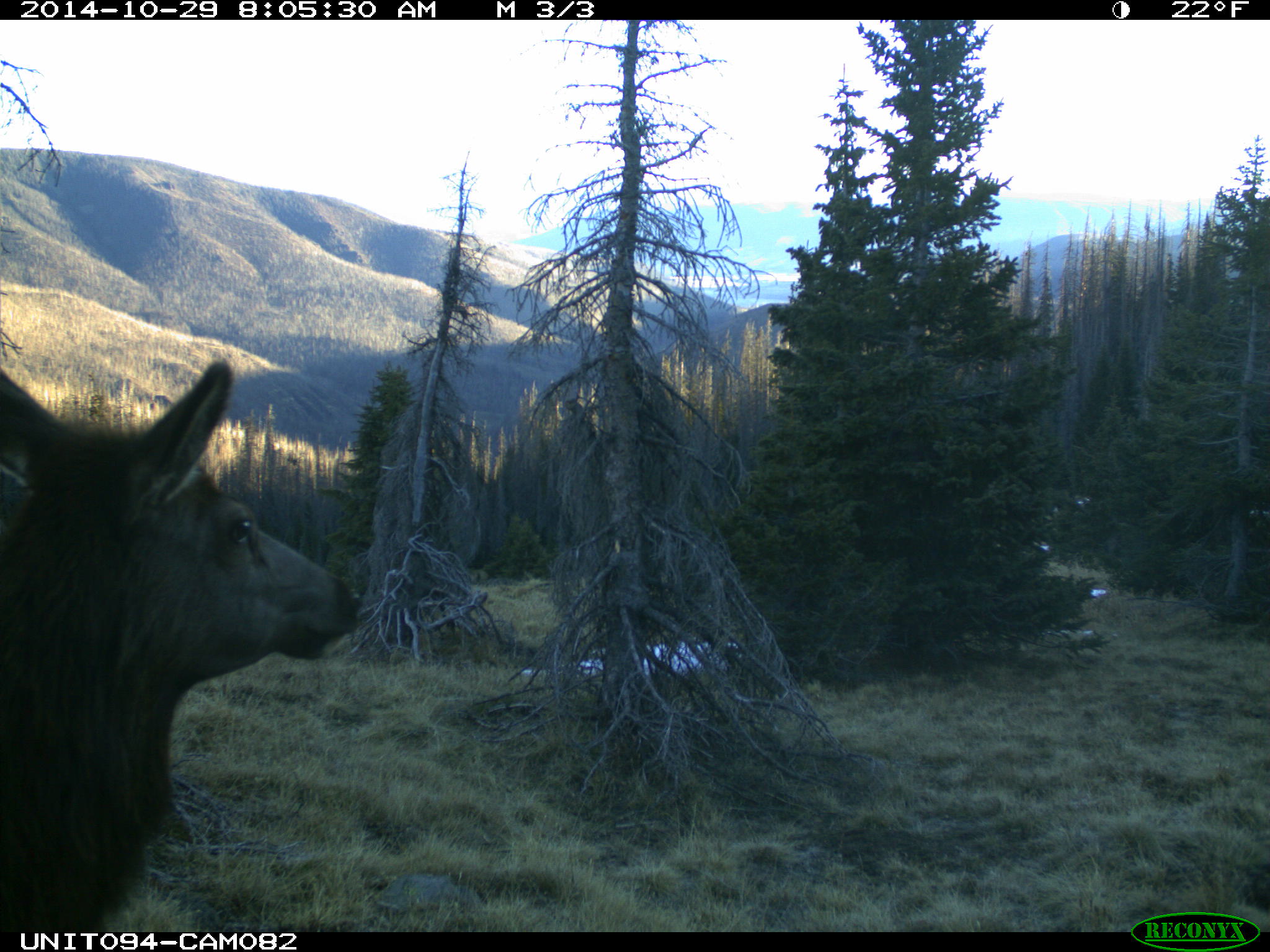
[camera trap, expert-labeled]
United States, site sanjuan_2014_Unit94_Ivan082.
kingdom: Animalia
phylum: Chordata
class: Mammalia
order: Artiodactyla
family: Cervidae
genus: Cervus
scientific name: Cervus elaphus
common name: red deer